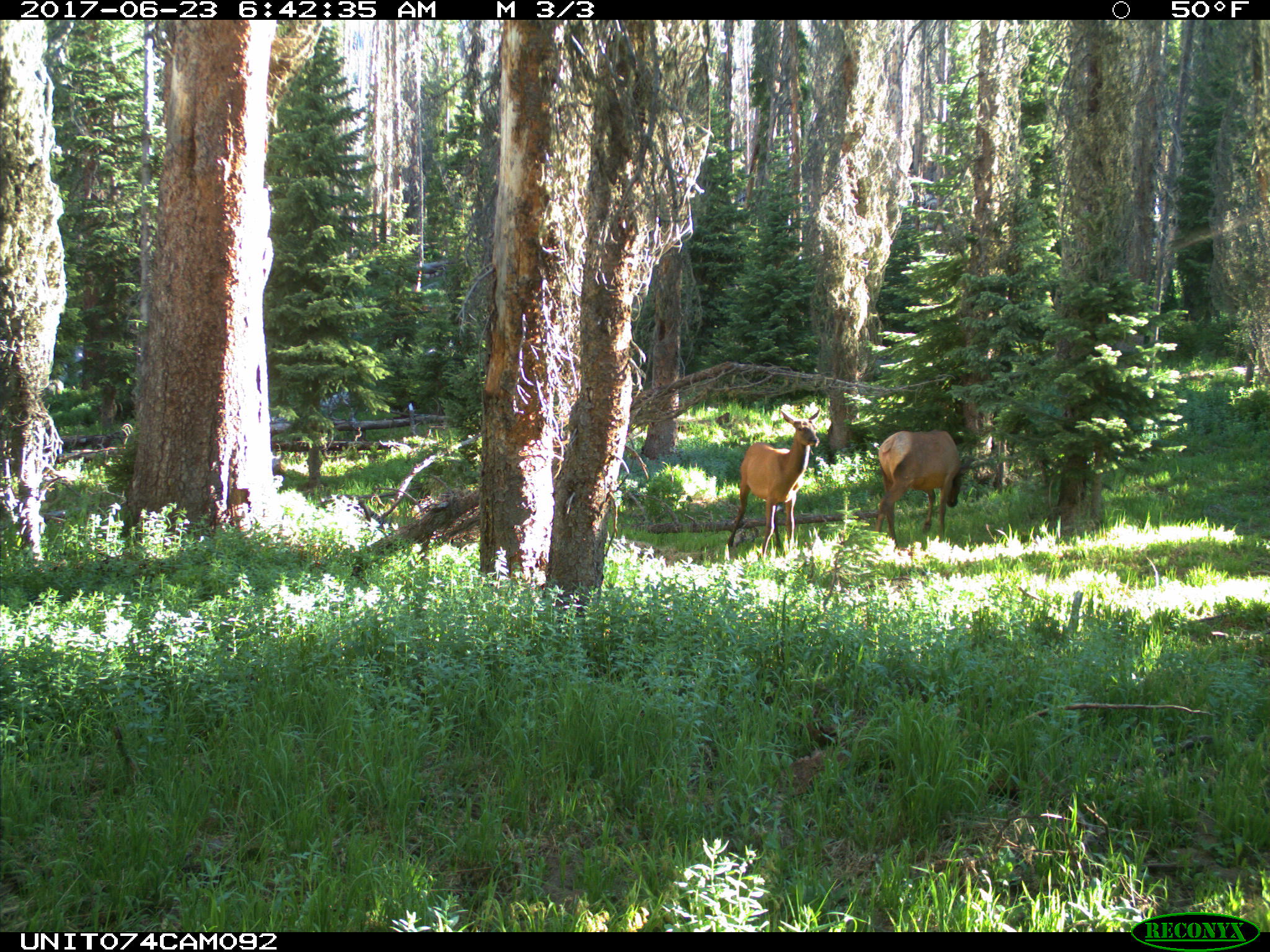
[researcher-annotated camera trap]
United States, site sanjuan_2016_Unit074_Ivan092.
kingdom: Animalia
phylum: Chordata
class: Mammalia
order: Artiodactyla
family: Cervidae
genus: Cervus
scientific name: Cervus elaphus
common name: red deer